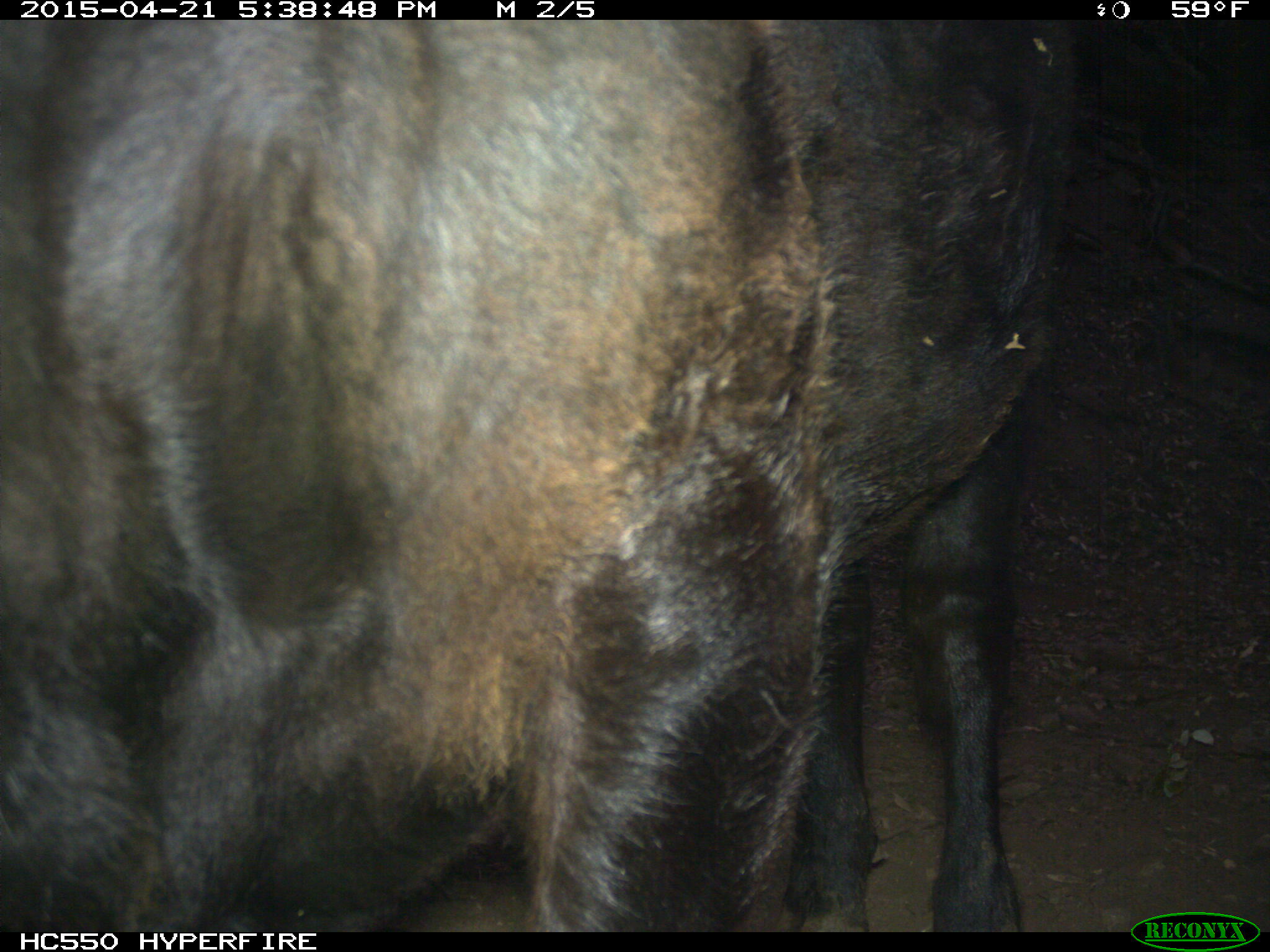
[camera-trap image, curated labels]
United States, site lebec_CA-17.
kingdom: Animalia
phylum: Chordata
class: Mammalia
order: Artiodactyla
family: Bovidae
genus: Bos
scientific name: Bos taurus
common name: domestic cow